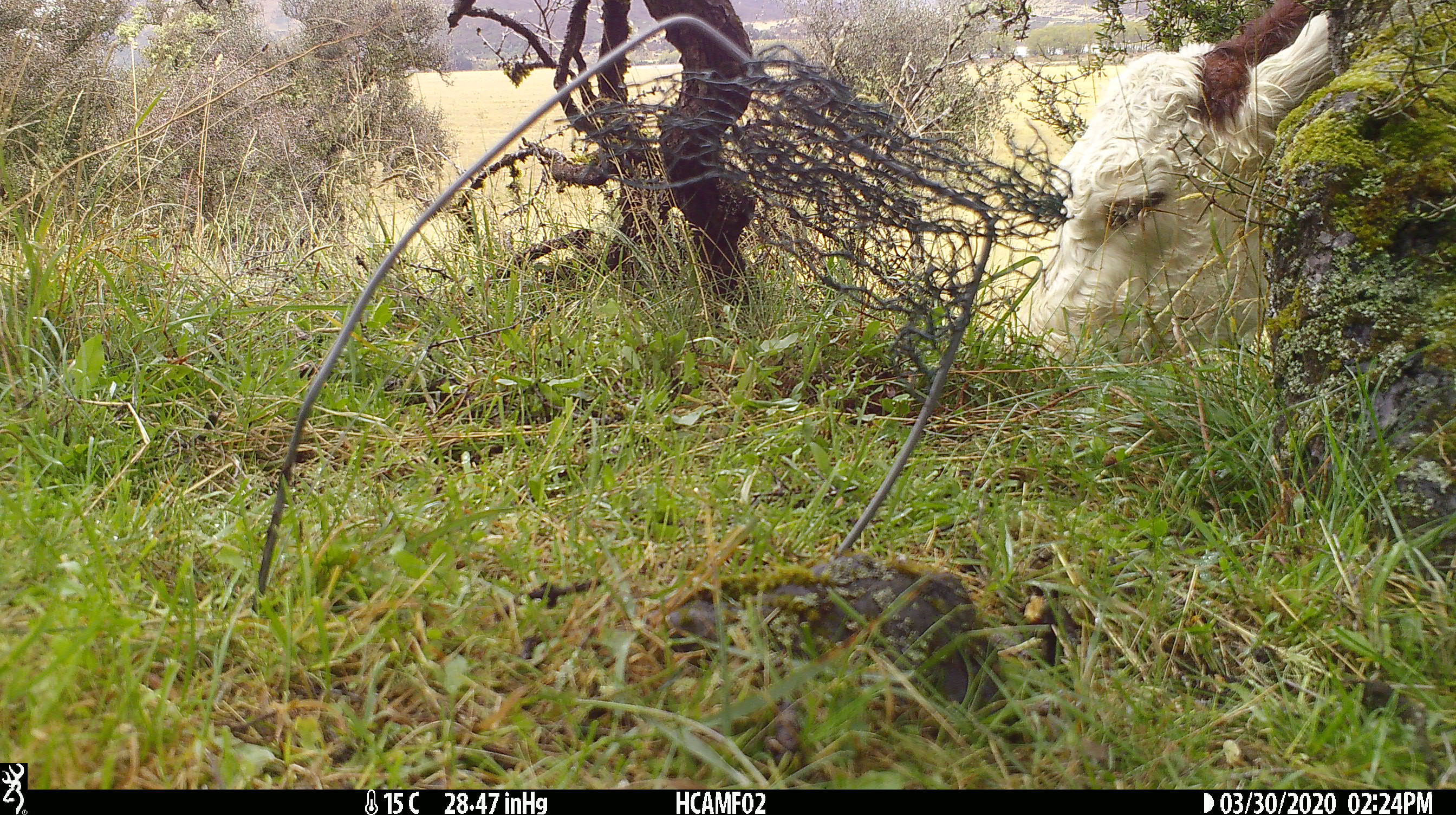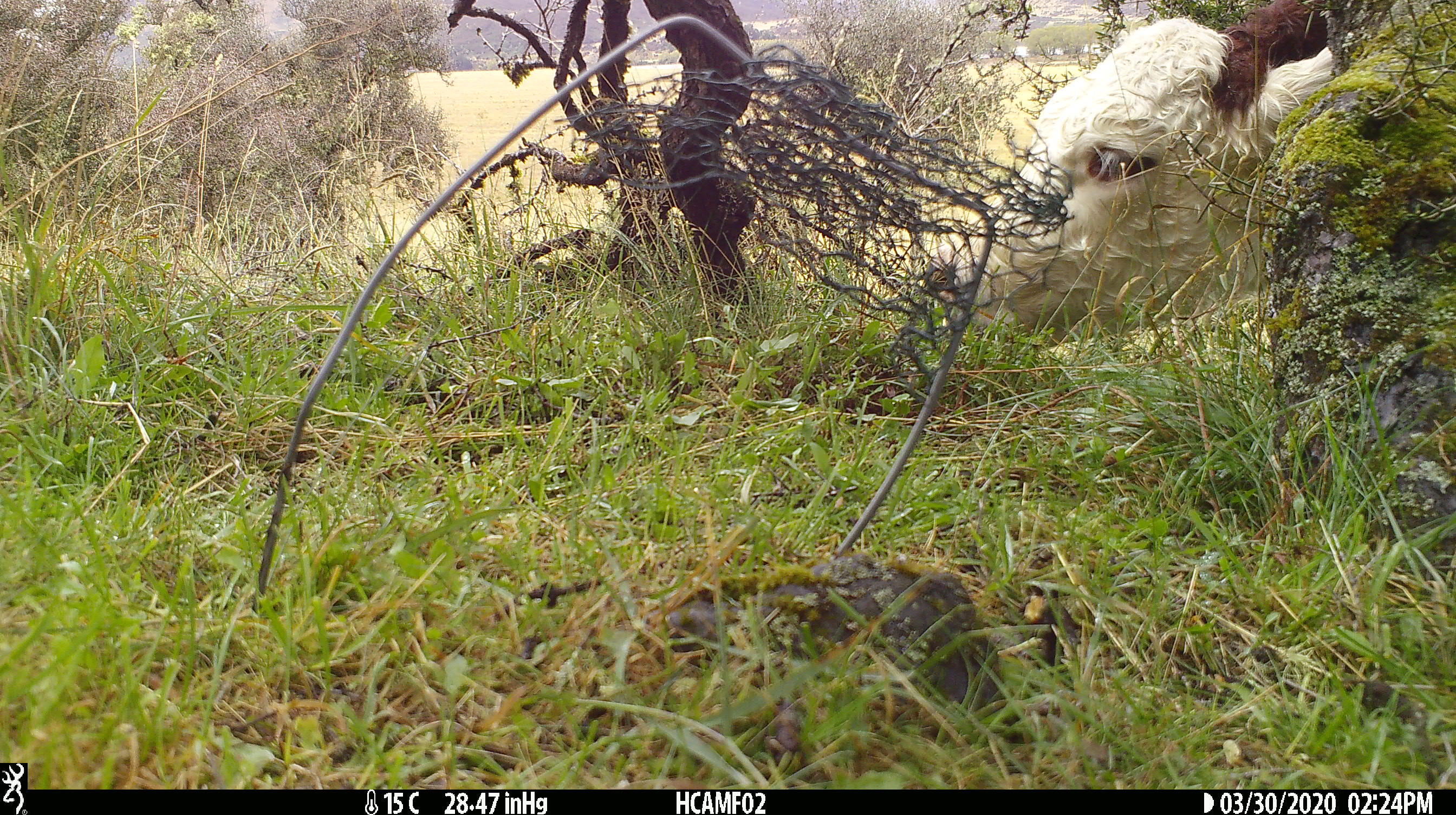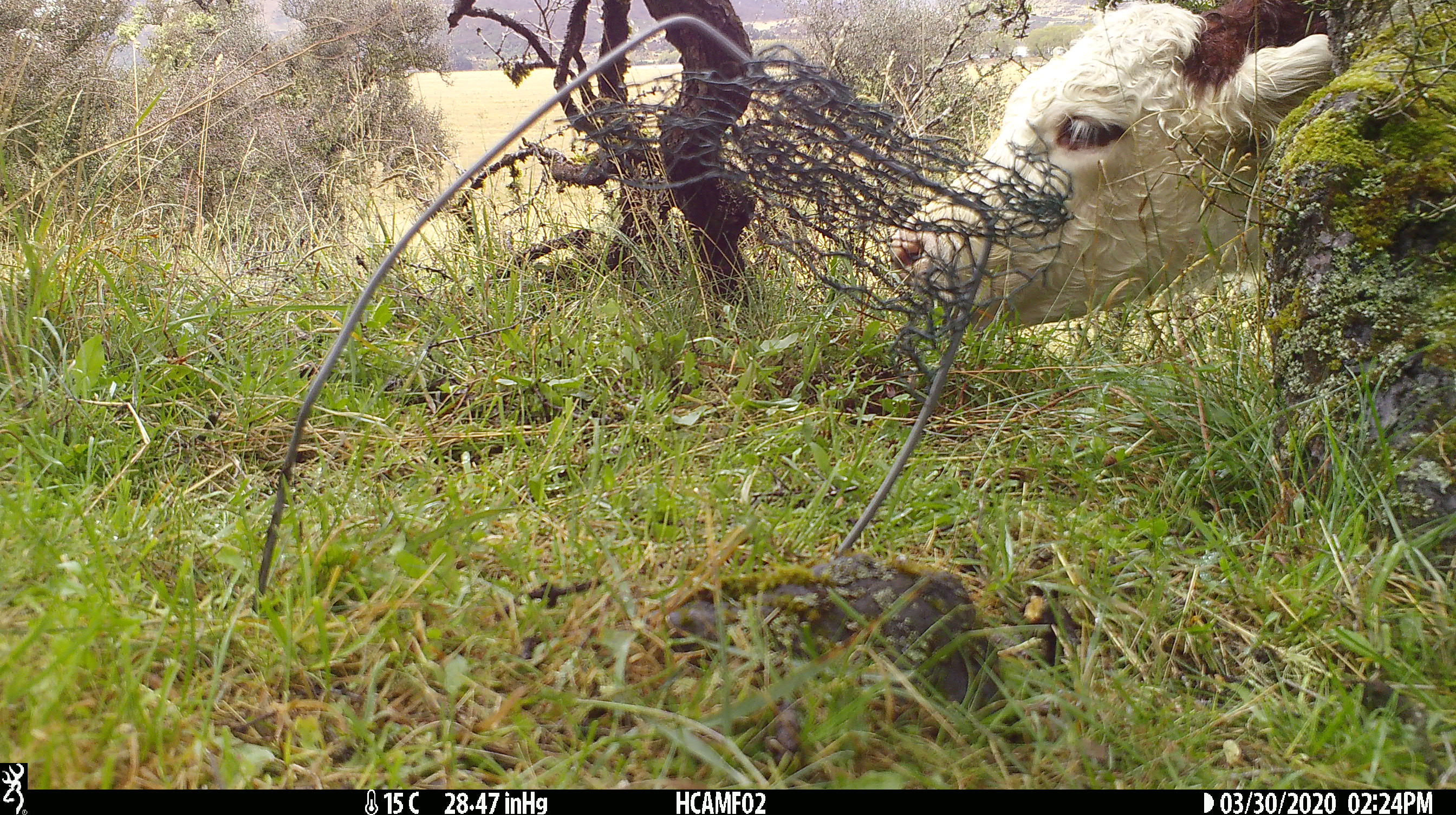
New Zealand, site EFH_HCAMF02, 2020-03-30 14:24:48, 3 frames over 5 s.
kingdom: Animalia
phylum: Chordata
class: Mammalia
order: Artiodactyla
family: Bovidae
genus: Bos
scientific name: Bos taurus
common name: domestic cow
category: cow